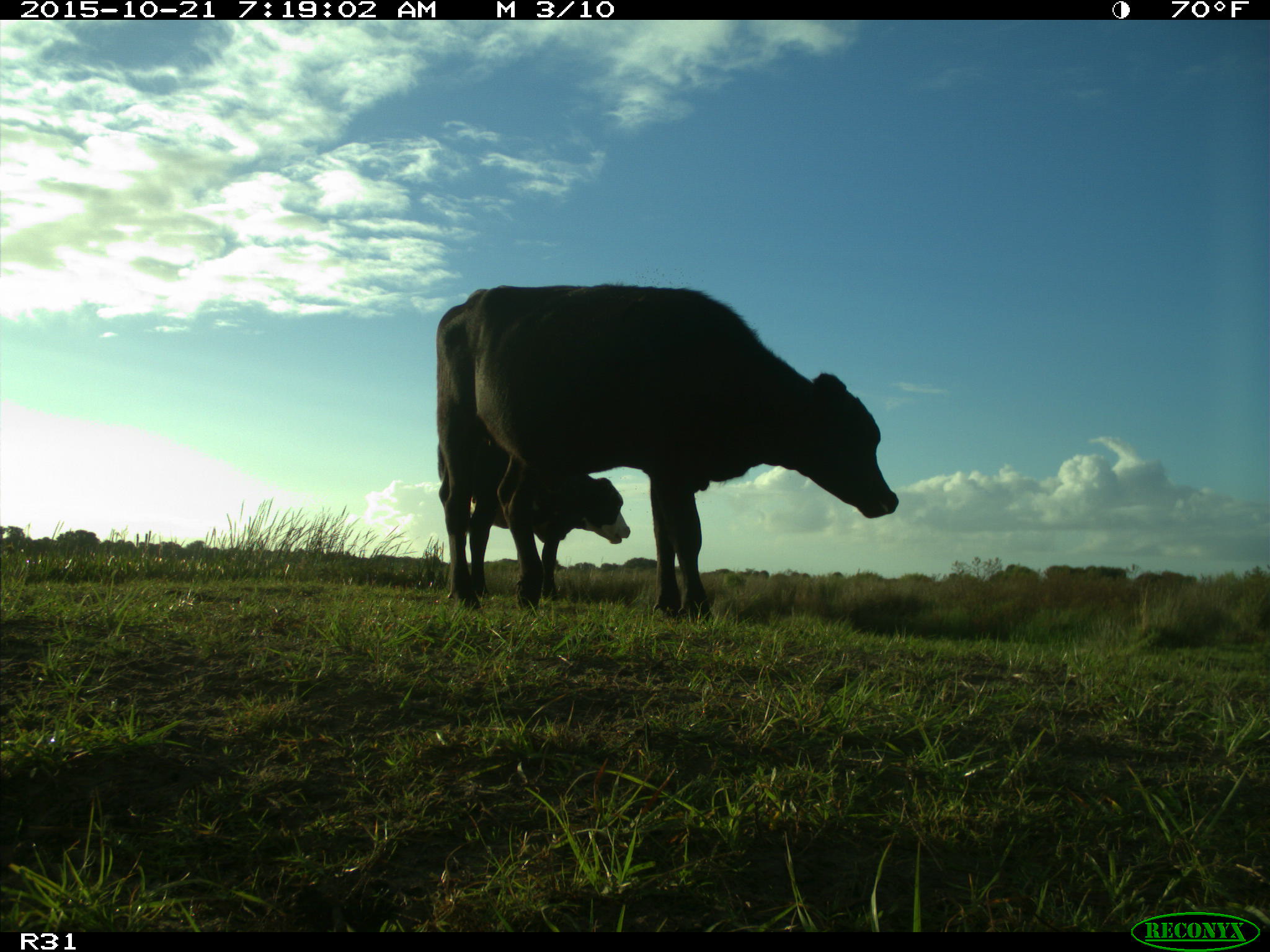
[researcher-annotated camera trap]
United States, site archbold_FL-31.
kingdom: Animalia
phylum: Chordata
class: Mammalia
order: Artiodactyla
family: Bovidae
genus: Bos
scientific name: Bos taurus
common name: domestic cow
Bos taurus (domestic cow).